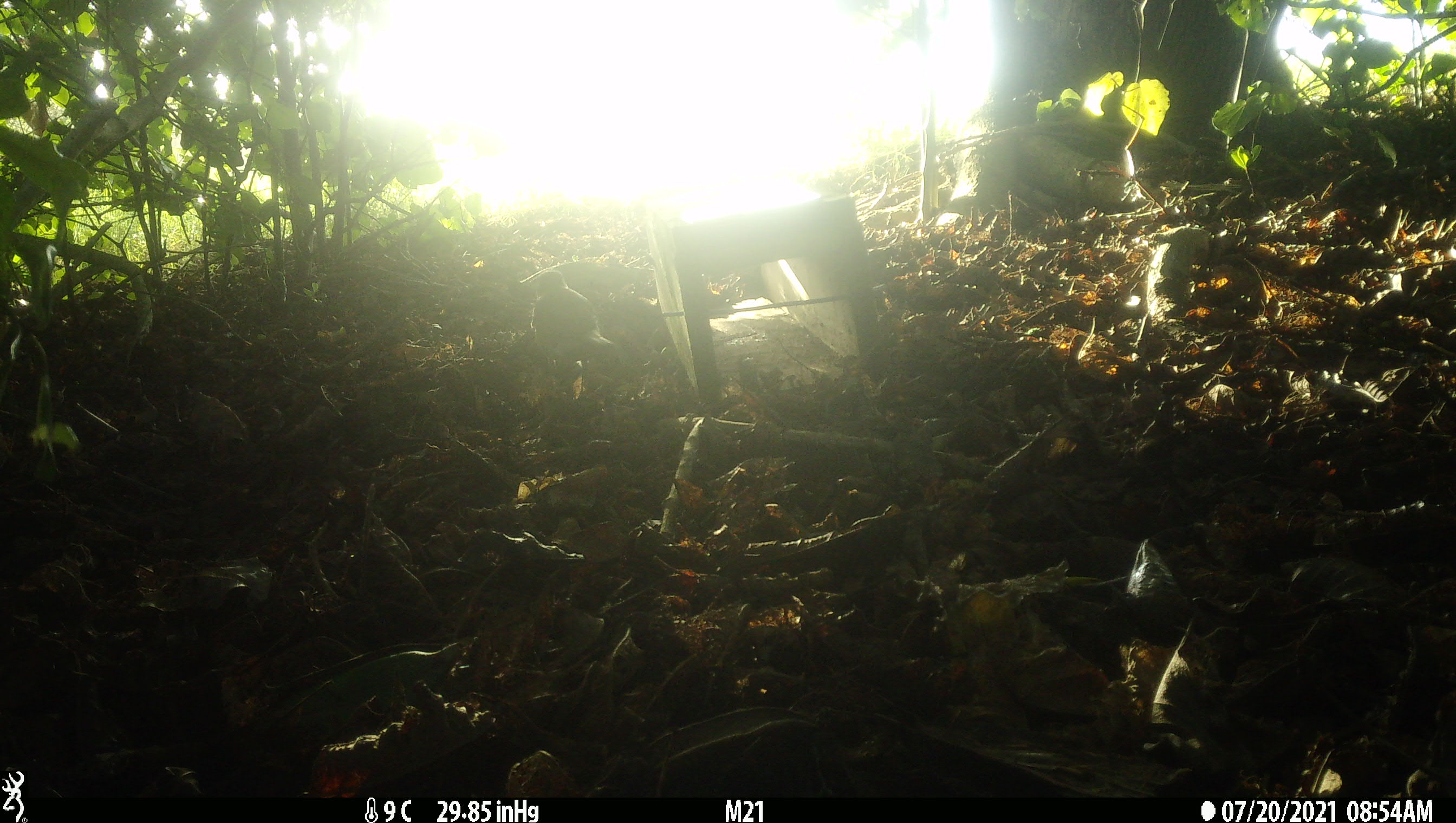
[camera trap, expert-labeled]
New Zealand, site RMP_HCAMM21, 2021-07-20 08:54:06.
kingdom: Animalia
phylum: Chordata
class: Aves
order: Passeriformes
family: Turdidae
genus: Turdus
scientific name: Turdus philomelos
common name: song thrush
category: thrush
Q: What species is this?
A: Thrush (song thrush) (Turdus philomelos).